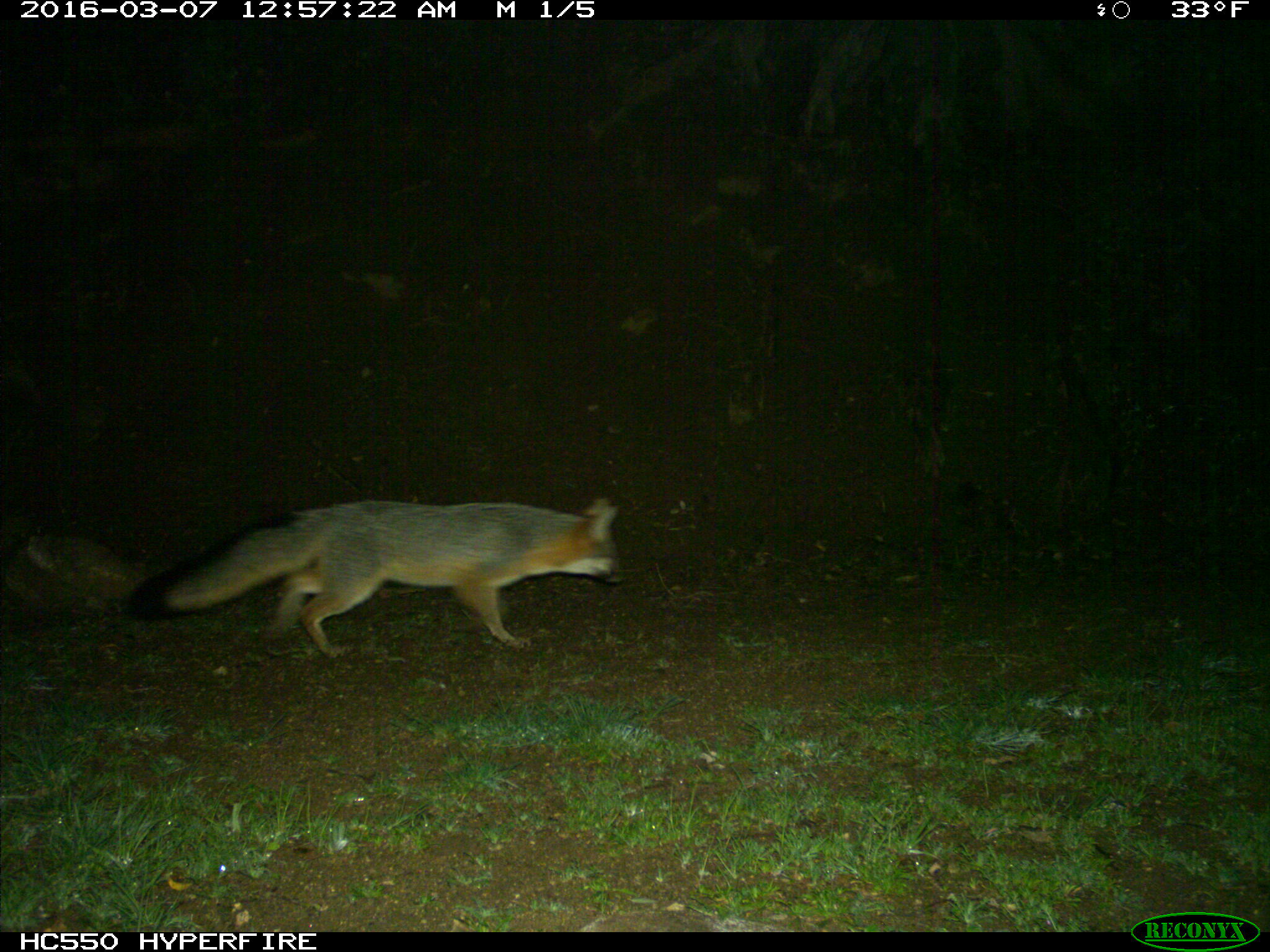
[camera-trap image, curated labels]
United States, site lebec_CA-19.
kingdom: Animalia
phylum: Chordata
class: Mammalia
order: Carnivora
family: Canidae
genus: Urocyon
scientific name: Urocyon cinereoargenteus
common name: gray fox